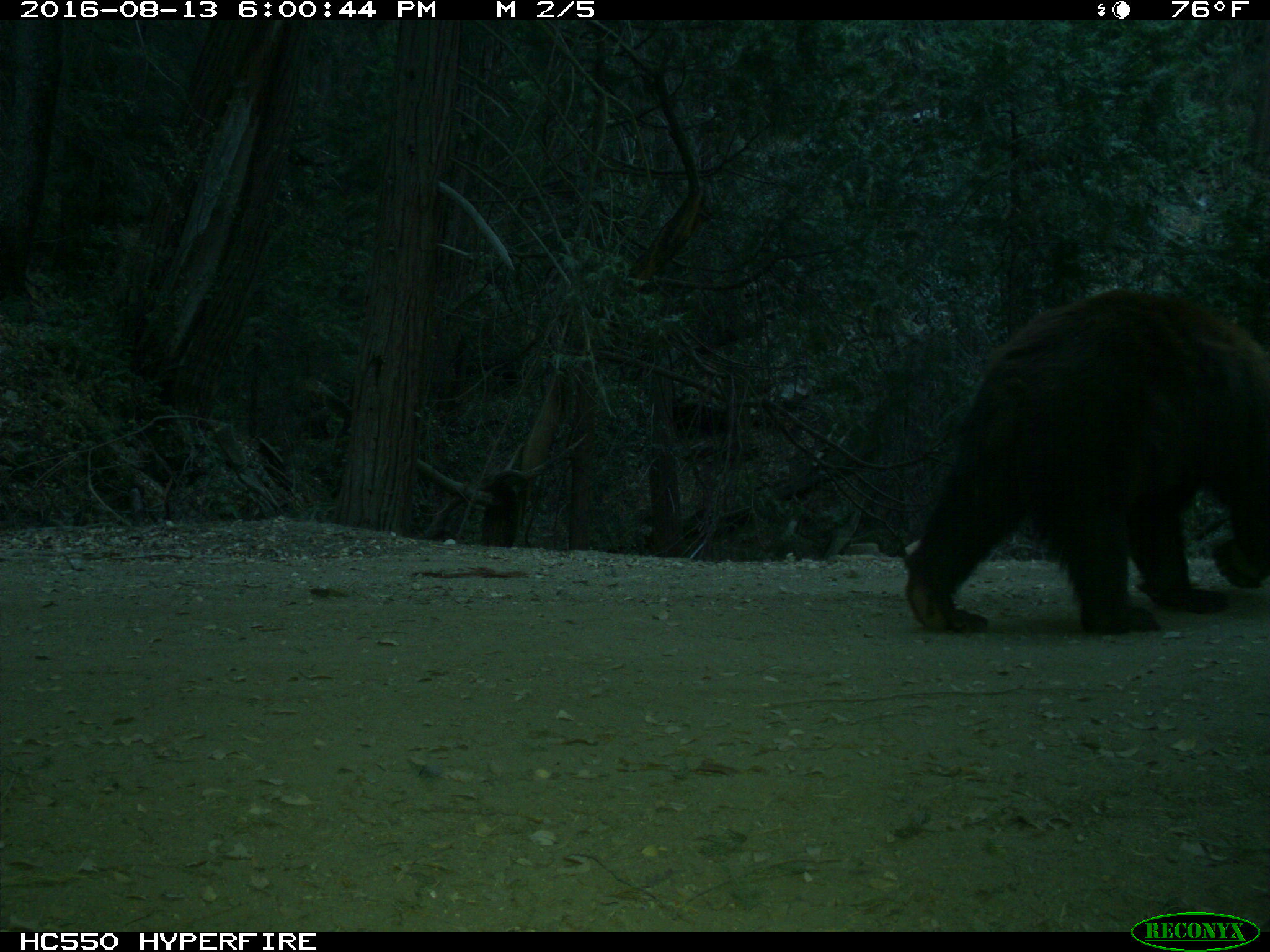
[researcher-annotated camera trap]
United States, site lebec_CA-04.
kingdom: Animalia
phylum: Chordata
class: Mammalia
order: Carnivora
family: Ursidae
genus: Ursus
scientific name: Ursus americanus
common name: american black bear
Ursus americanus (american black bear).